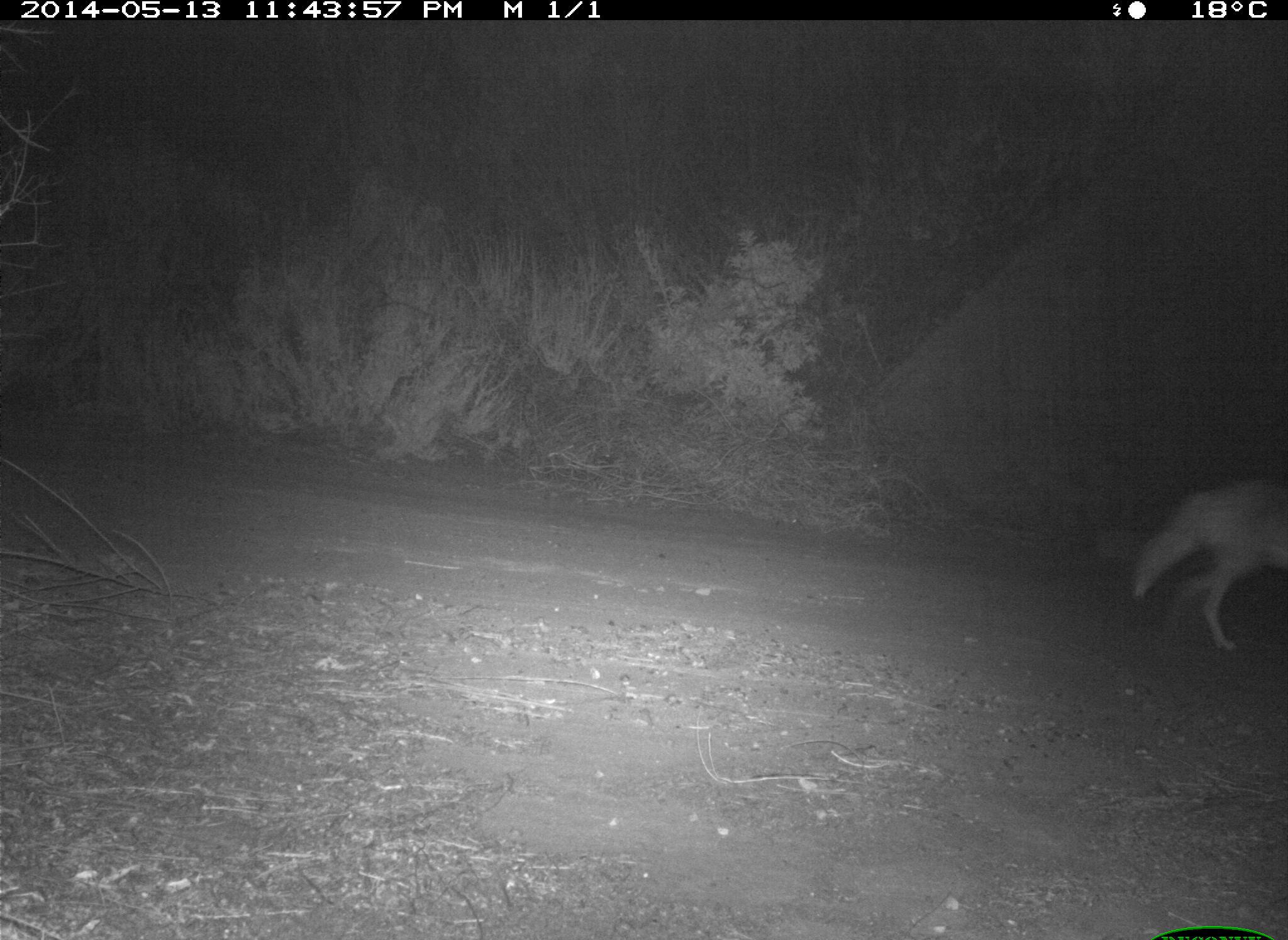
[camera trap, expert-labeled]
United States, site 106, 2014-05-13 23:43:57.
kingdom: Animalia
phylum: Chordata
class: Mammalia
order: Carnivora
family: Canidae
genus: Canis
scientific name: Canis latrans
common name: coyote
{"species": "coyote (Canis latrans)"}